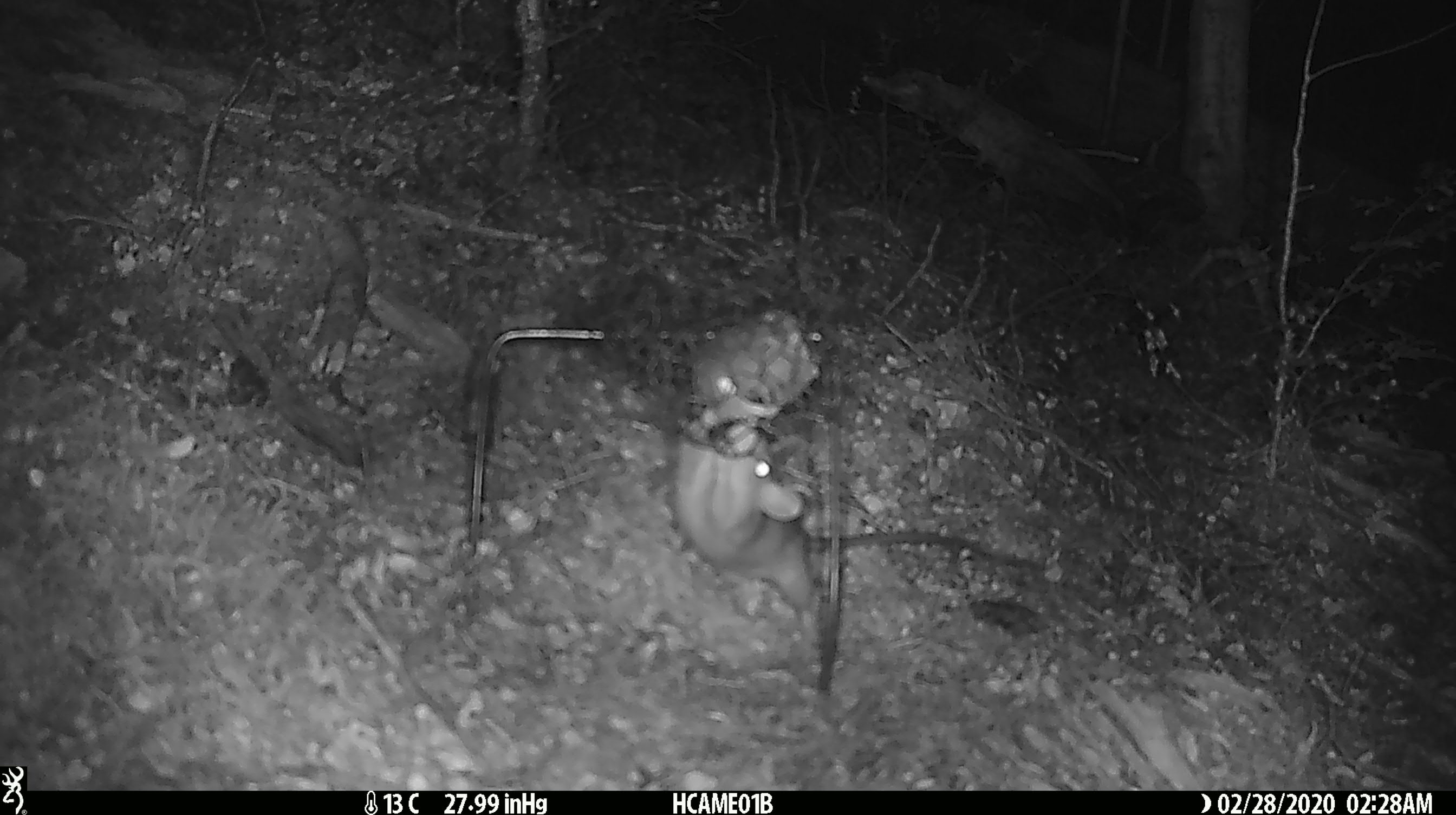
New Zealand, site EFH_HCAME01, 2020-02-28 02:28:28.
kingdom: Animalia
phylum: Chordata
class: Mammalia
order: Rodentia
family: Muridae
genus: Rattus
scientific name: Rattus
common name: rat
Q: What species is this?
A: Rat (Rattus).